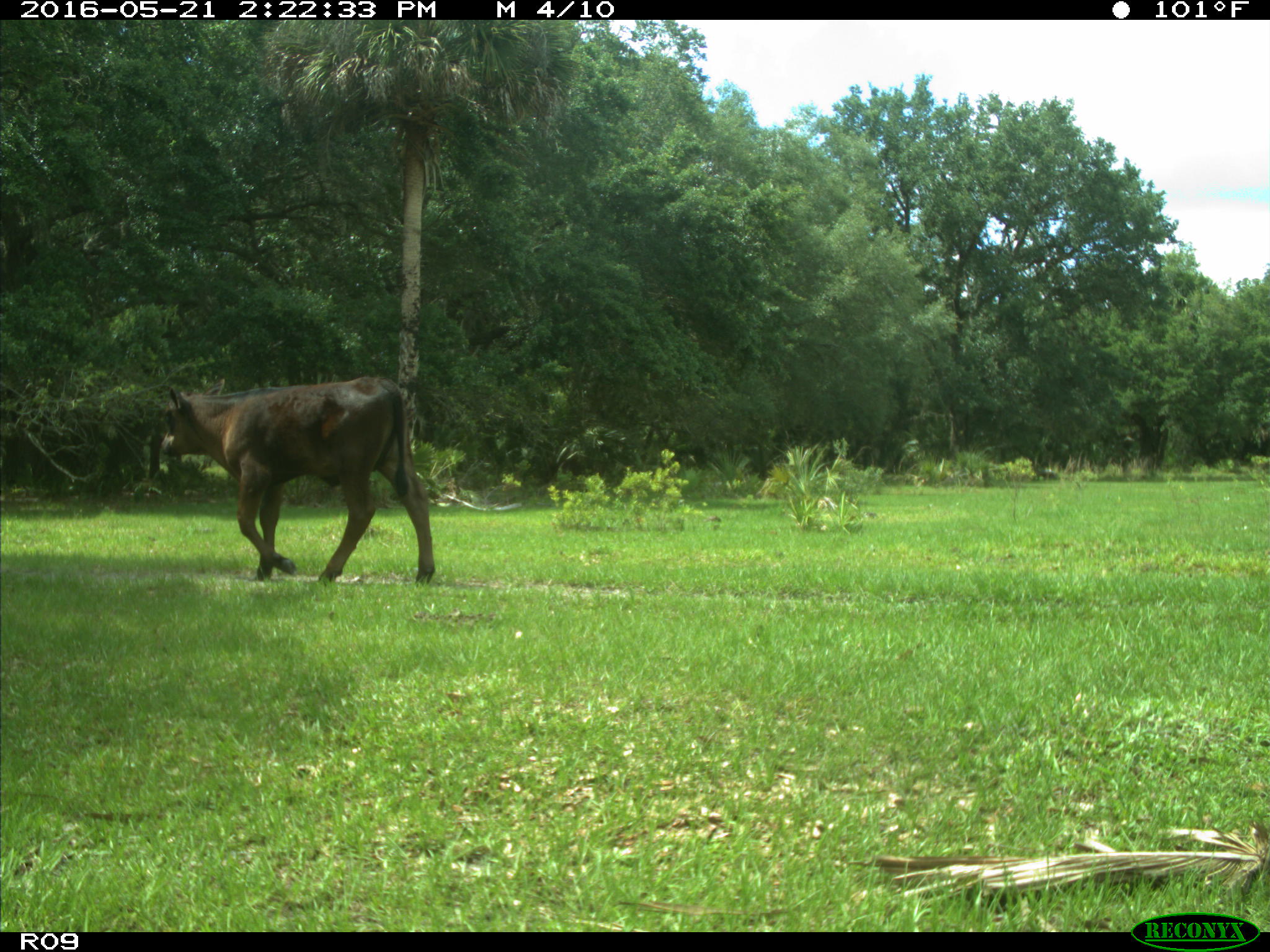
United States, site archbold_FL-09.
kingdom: Animalia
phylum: Chordata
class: Mammalia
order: Artiodactyla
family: Bovidae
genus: Bos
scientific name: Bos taurus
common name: domestic cow